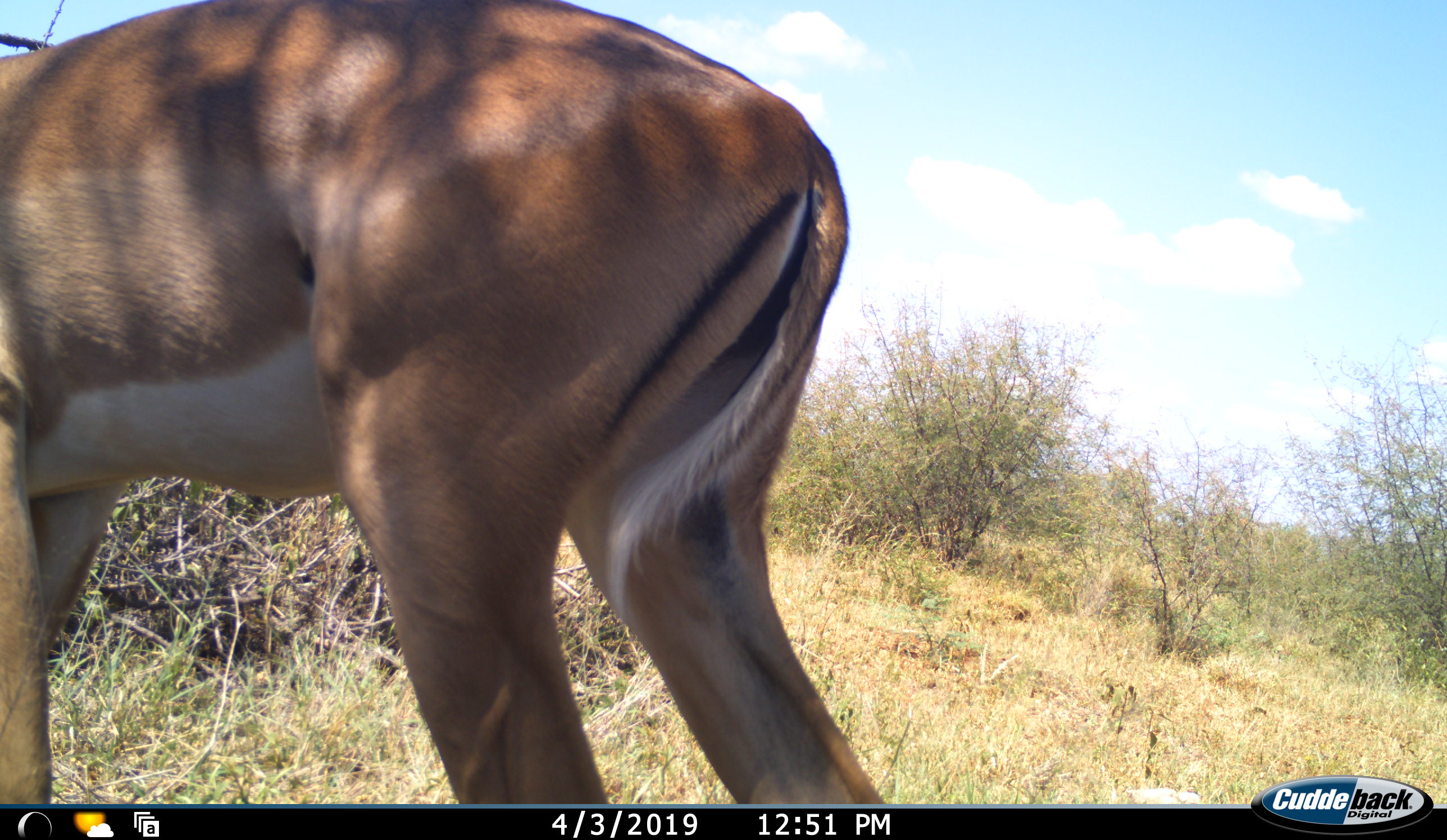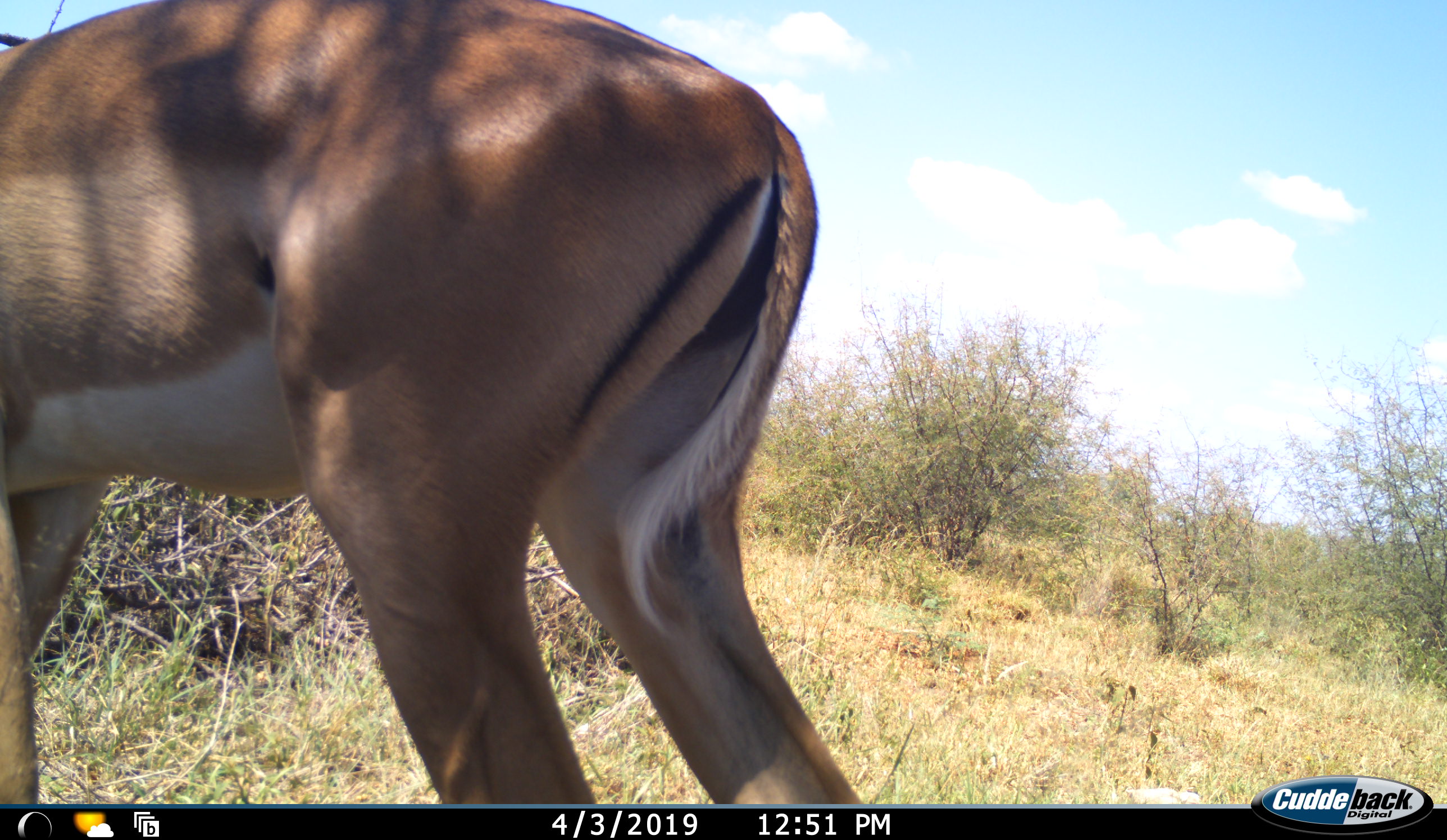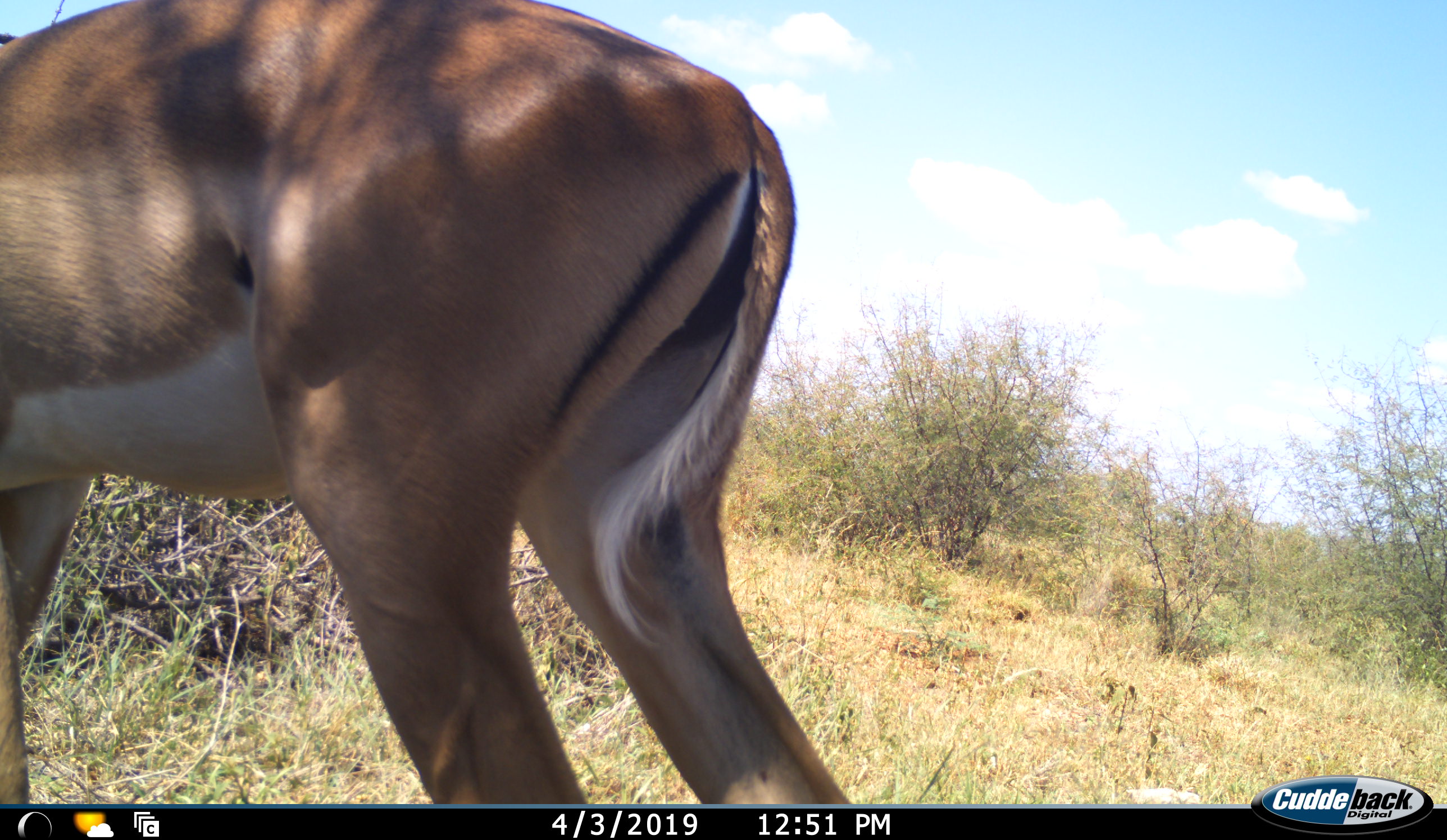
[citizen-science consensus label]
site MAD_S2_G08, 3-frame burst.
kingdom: Animalia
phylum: Chordata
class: Mammalia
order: Artiodactyla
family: Bovidae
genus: Aepyceros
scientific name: Aepyceros melampus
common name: impala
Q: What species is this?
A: Impala (Aepyceros melampus).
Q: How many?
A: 1.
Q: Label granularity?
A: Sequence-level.